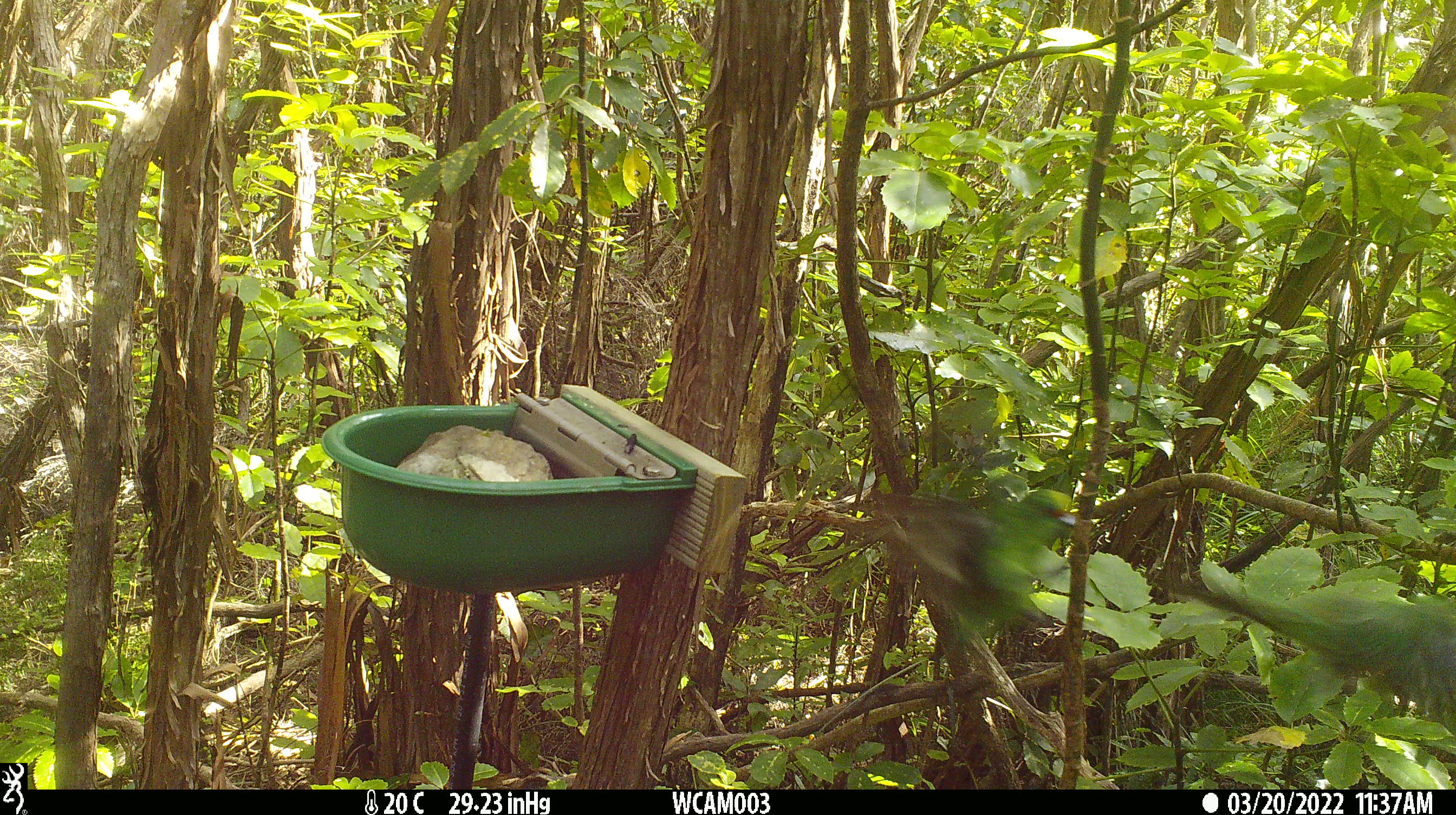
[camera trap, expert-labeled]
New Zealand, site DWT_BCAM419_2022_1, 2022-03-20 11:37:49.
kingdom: Animalia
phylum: Chordata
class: Aves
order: Psittaciformes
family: Psittaculidae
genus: Cyanoramphus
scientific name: Cyanoramphus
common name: parakeet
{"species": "parakeet (Cyanoramphus)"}